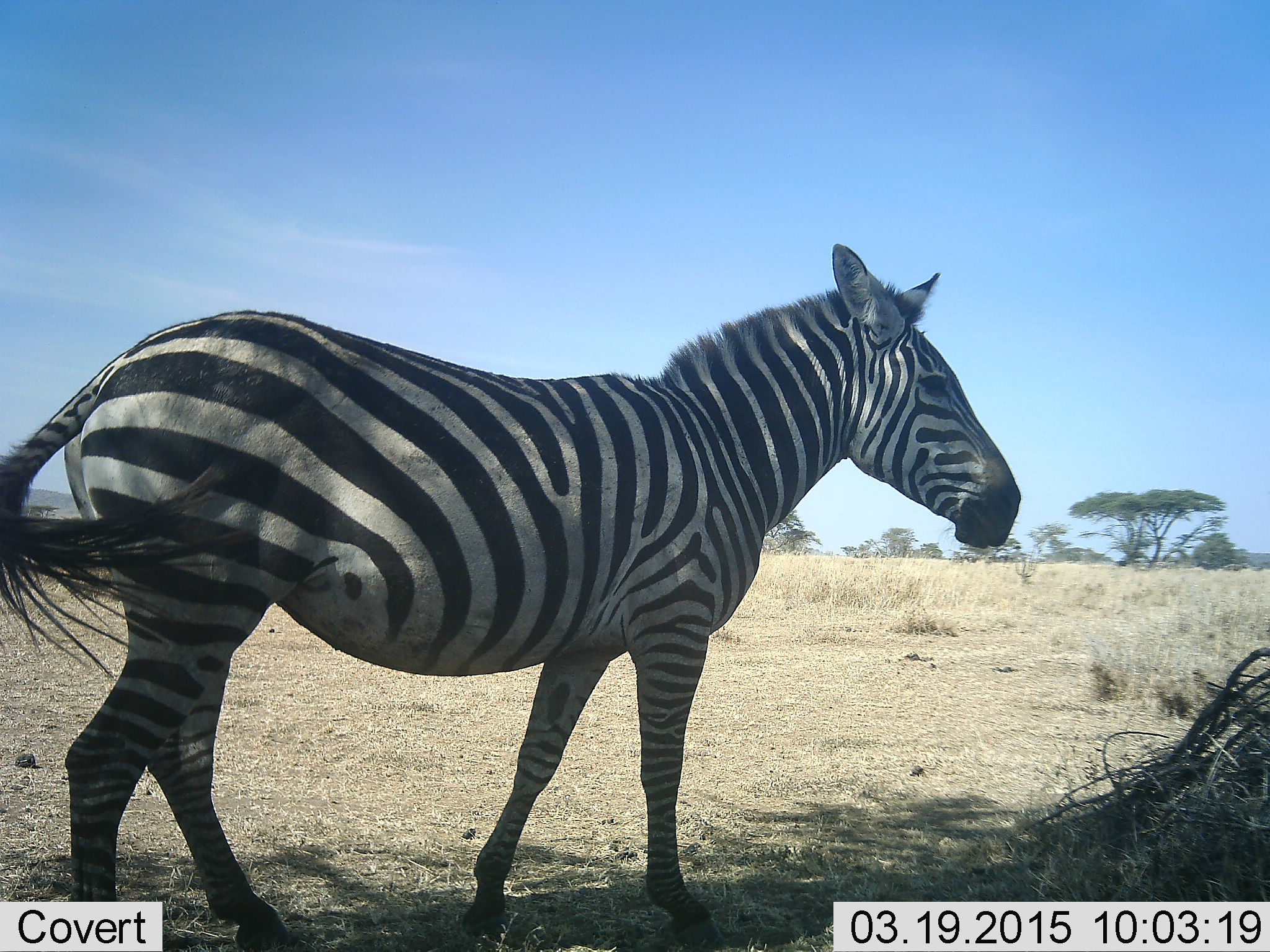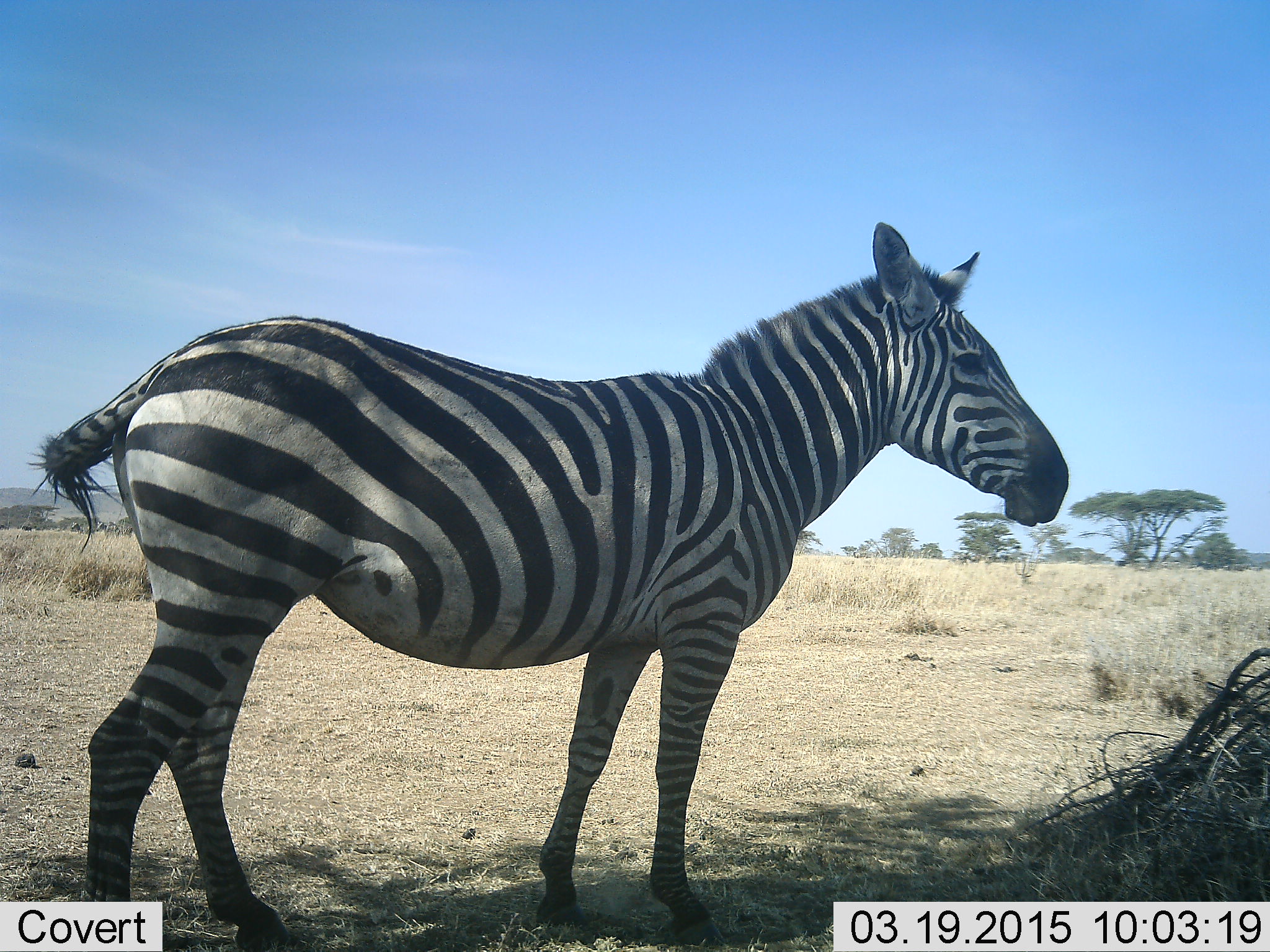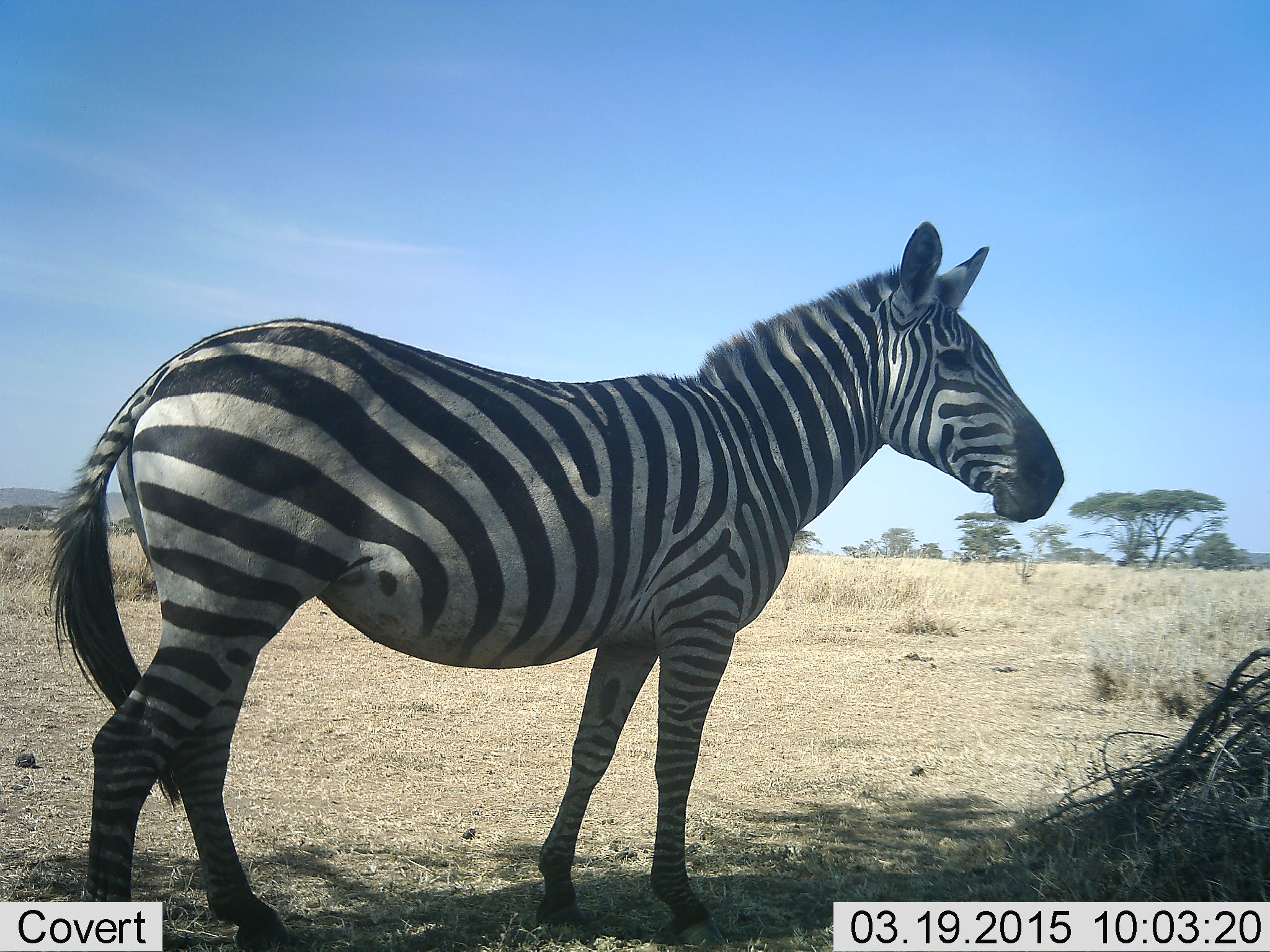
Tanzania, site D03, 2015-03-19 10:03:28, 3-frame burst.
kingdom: Animalia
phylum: Chordata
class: Mammalia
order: Perissodactyla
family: Equidae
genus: Equus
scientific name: Equus quagga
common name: plains zebra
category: zebra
Zebra (plains zebra) (Equus quagga), count 1. Behavior (volunteer vote fractions): standing 90%, resting 0%, moving 10%, interacting 0%. Young present (vote fraction): 0%. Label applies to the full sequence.